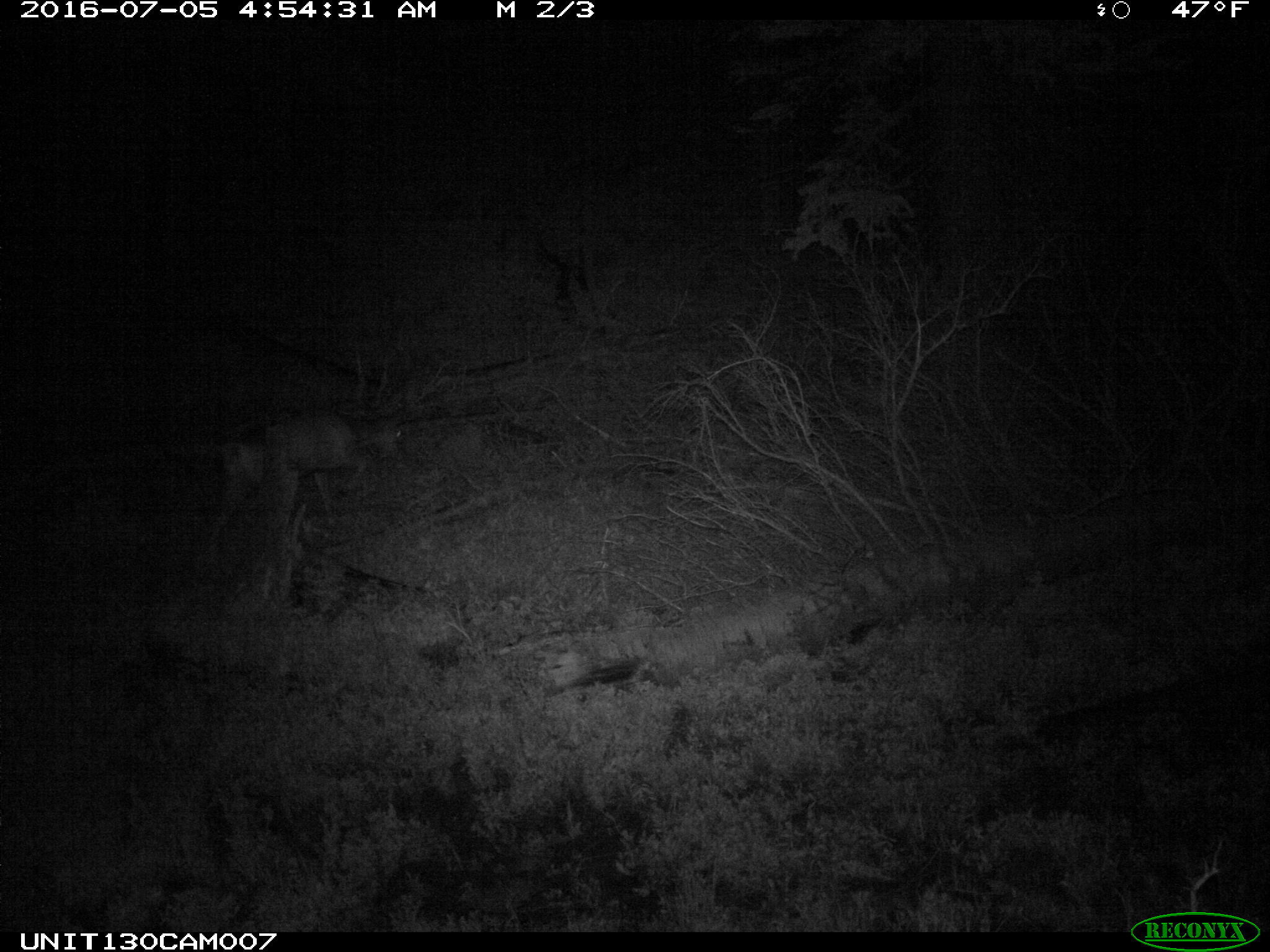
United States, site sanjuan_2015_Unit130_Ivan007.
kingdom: Animalia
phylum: Chordata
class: Mammalia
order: Artiodactyla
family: Cervidae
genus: Odocoileus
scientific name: Odocoileus hemionus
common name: mule deer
Odocoileus hemionus (mule deer).